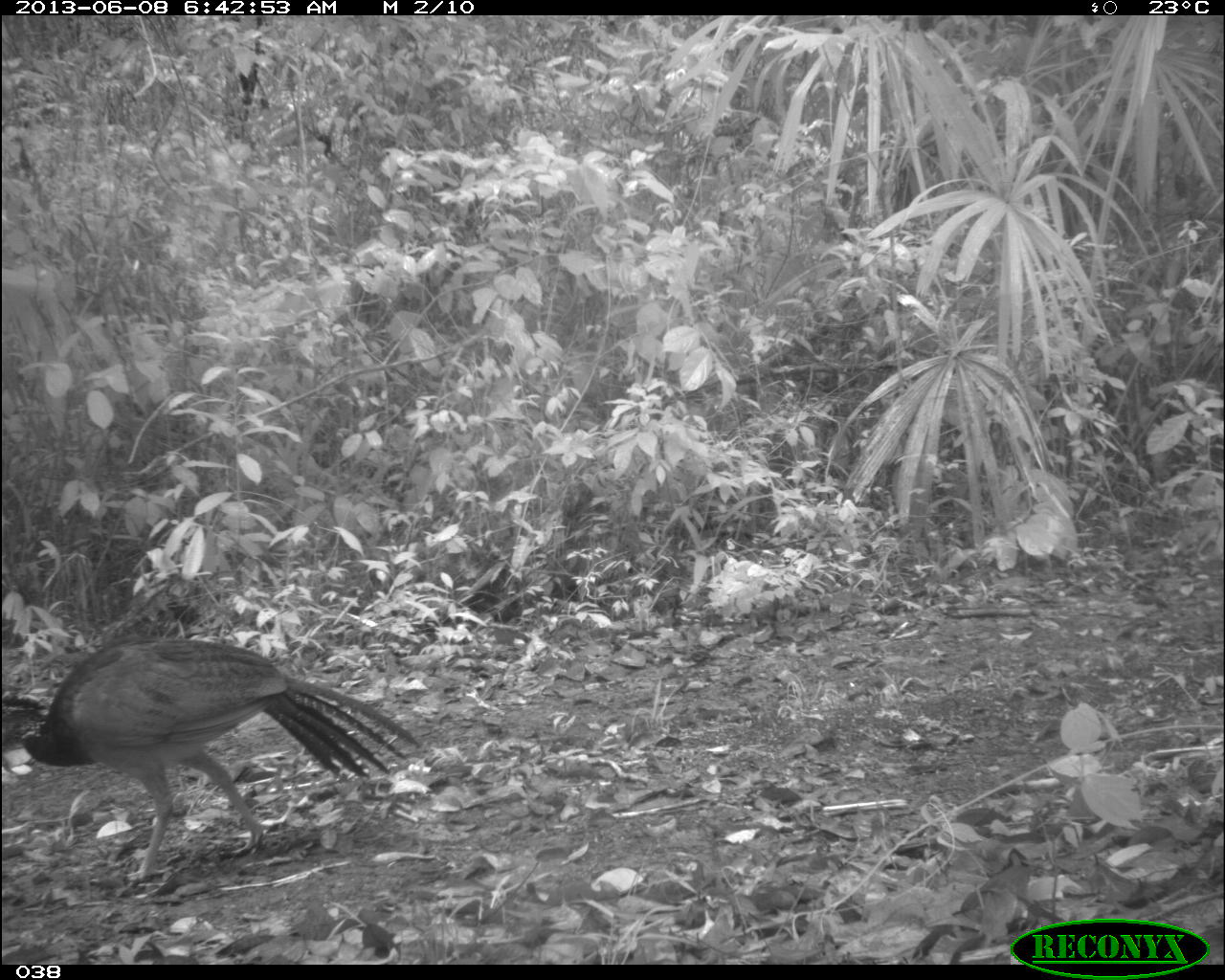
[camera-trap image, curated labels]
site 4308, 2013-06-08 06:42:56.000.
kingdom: Animalia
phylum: Chordata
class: Aves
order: Galliformes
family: Cracidae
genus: Crax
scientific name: Crax rubra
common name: great curassow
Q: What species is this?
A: Crax rubra (great curassow).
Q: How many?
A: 1.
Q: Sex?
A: Female.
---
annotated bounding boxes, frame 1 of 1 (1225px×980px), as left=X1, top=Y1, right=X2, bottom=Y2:
crax rubra: left=0, top=635, right=421, bottom=882